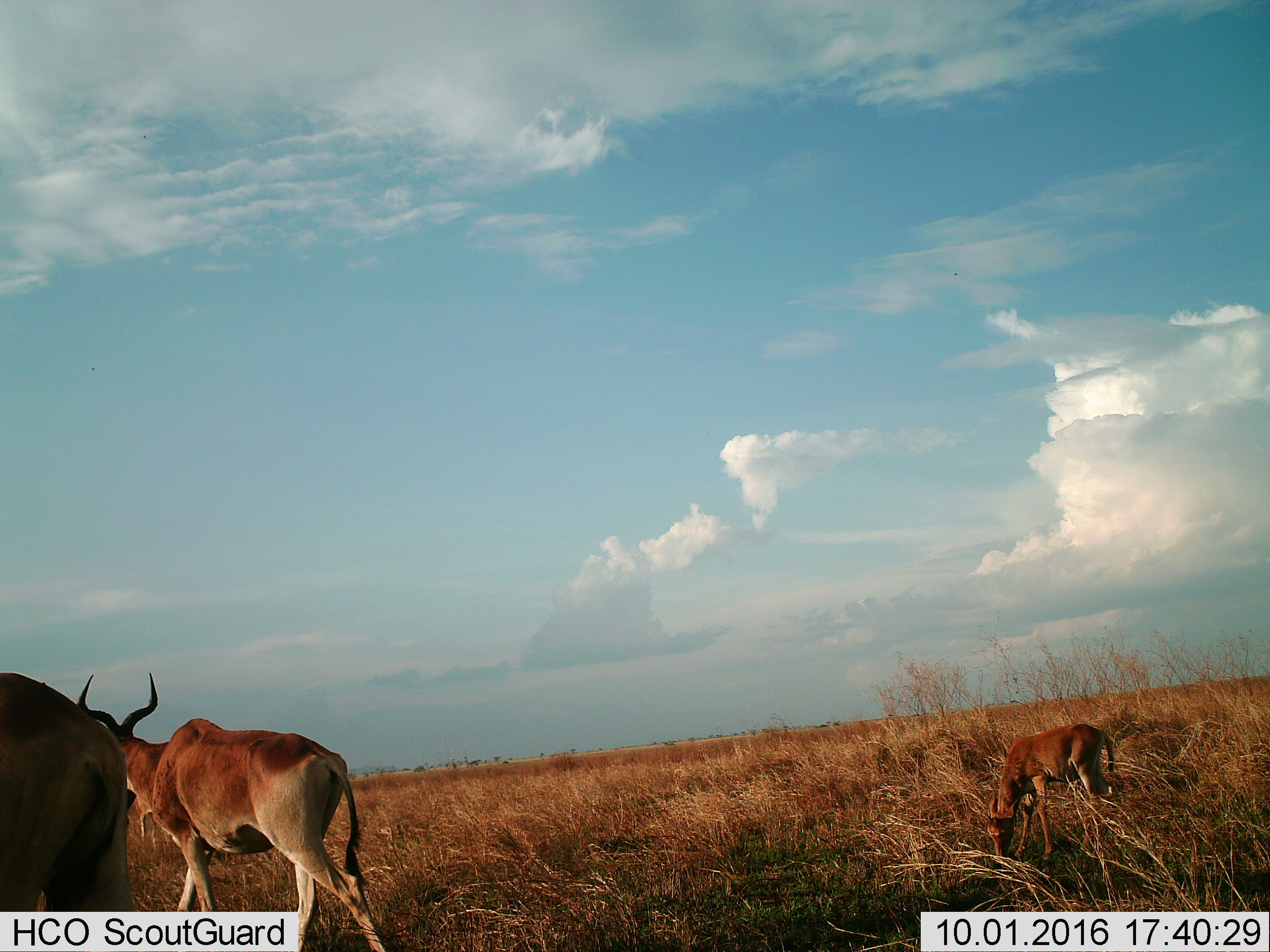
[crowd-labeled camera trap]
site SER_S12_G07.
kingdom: Animalia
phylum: Chordata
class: Mammalia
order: Artiodactyla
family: Bovidae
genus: Alcelaphus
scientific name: Alcelaphus buselaphus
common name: hartebeest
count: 3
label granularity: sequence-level